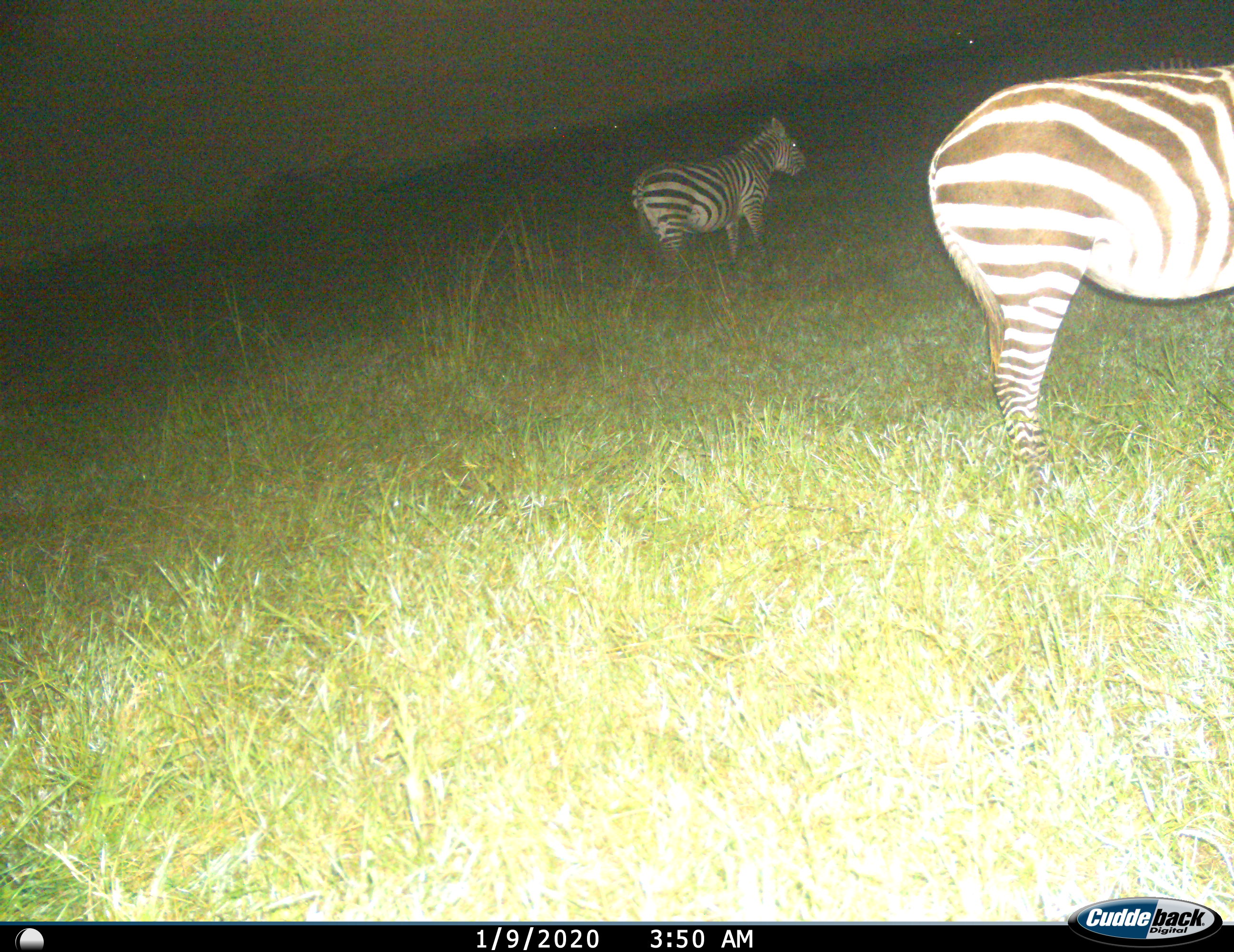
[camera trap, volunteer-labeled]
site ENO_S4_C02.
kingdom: Animalia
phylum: Chordata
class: Mammalia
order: Perissodactyla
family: Equidae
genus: Equus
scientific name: Equus quagga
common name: plains zebra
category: zebraplains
Zebraplains (plains zebra) (Equus quagga), count 2. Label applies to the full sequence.